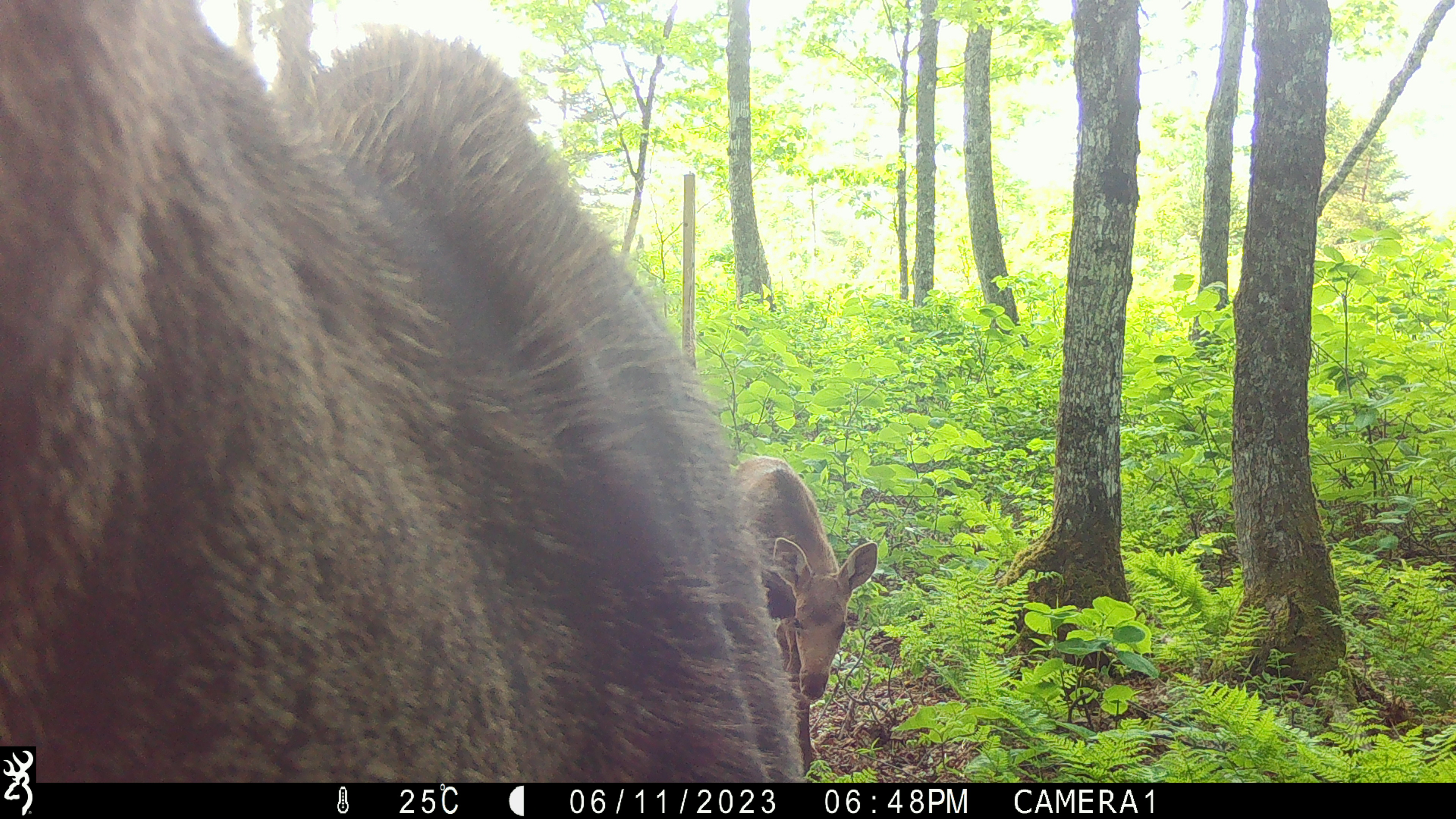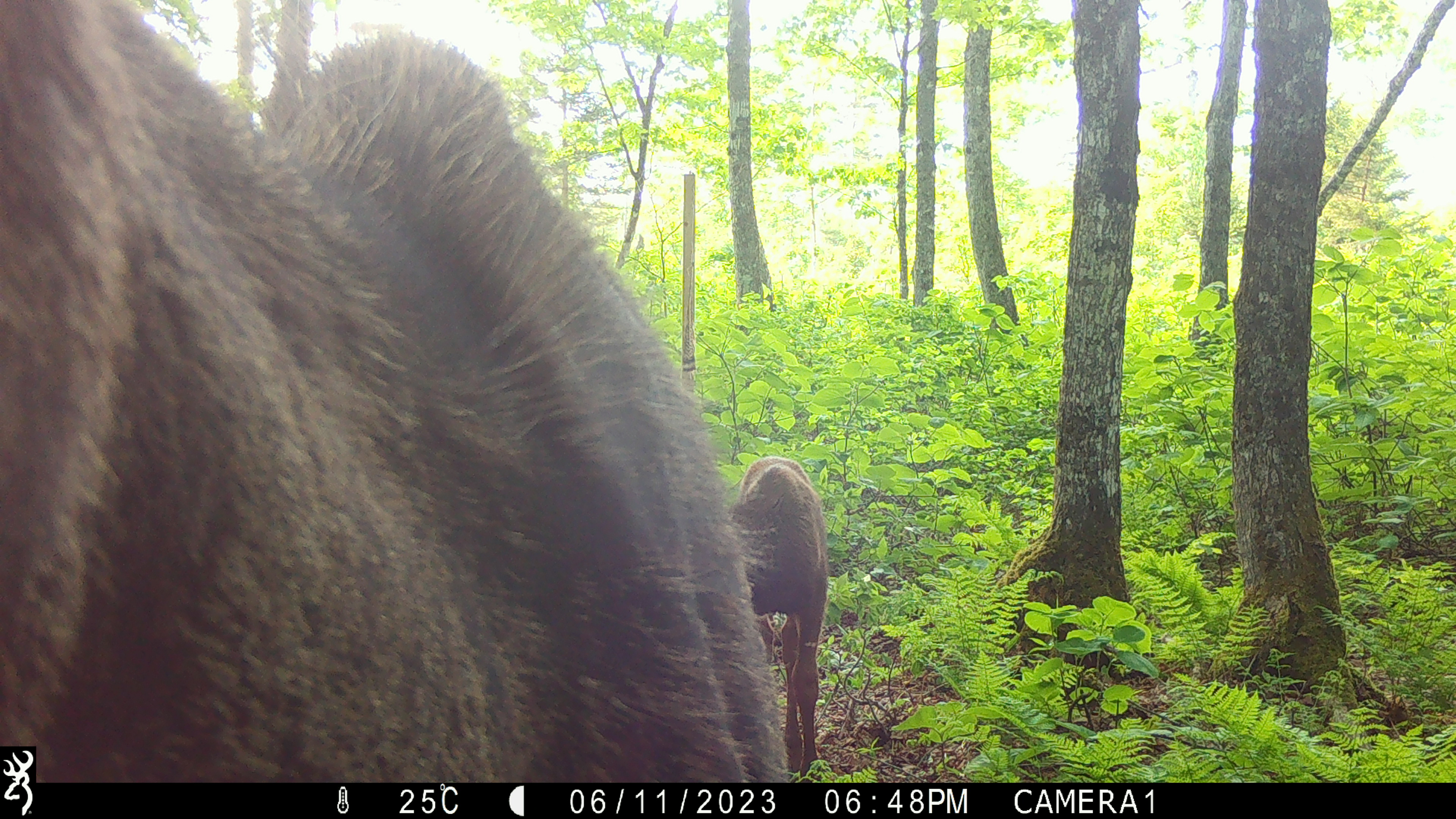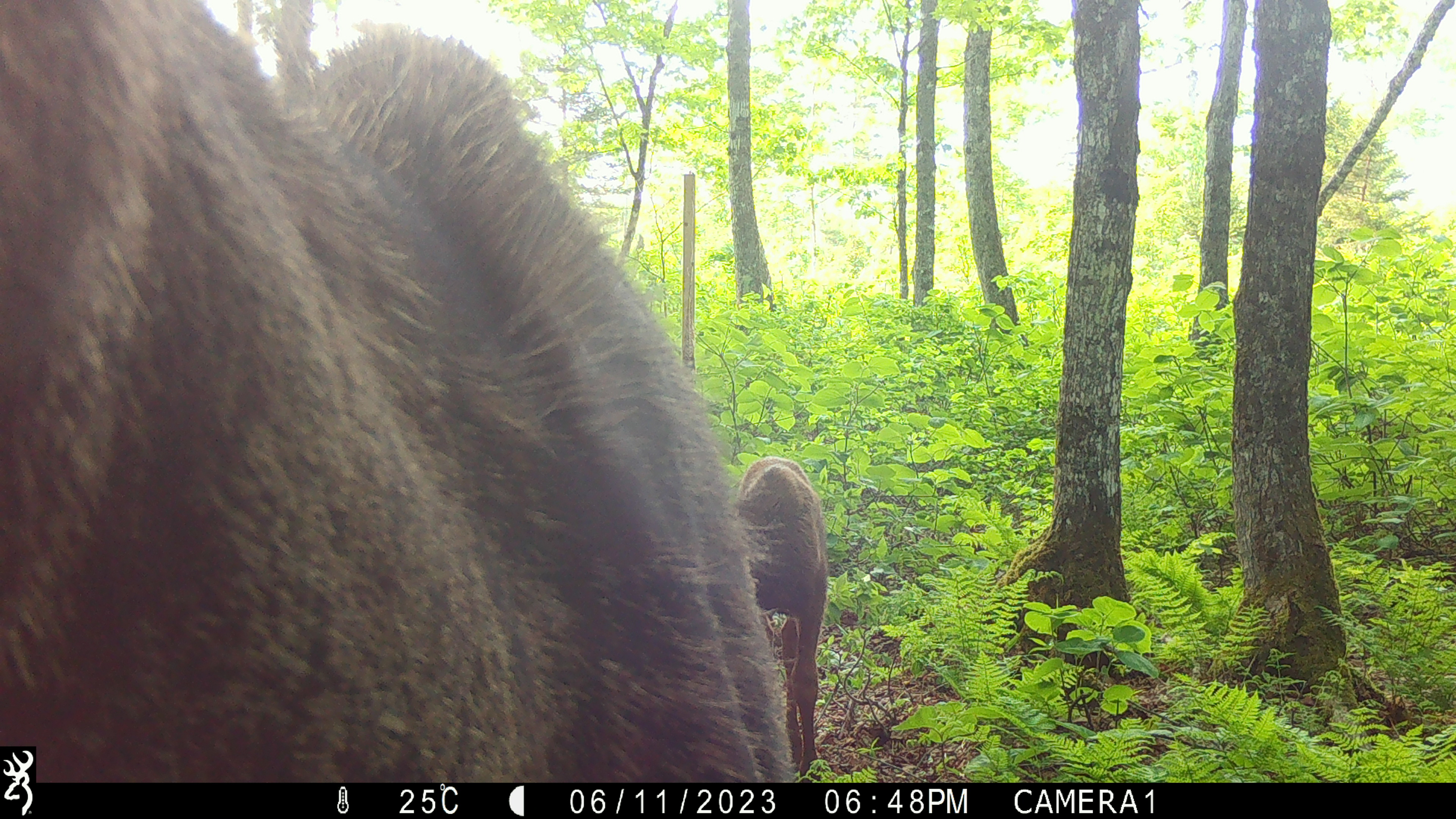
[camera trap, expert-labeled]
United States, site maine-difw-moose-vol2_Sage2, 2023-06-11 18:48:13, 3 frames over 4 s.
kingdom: Animalia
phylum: Chordata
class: Mammalia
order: Artiodactyla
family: Cervidae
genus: Alces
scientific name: Alces alces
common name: moose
Moose (Alces alces).